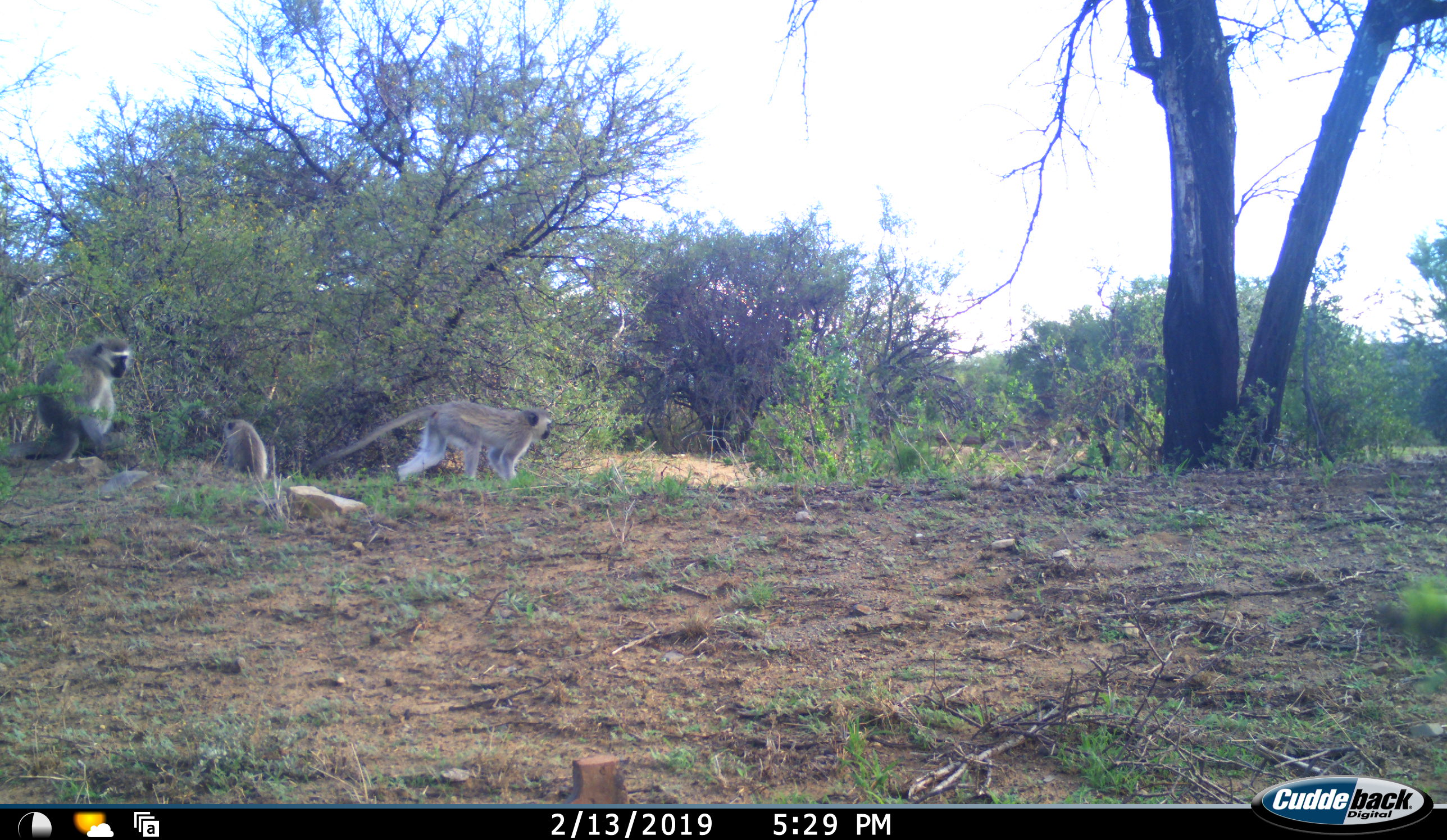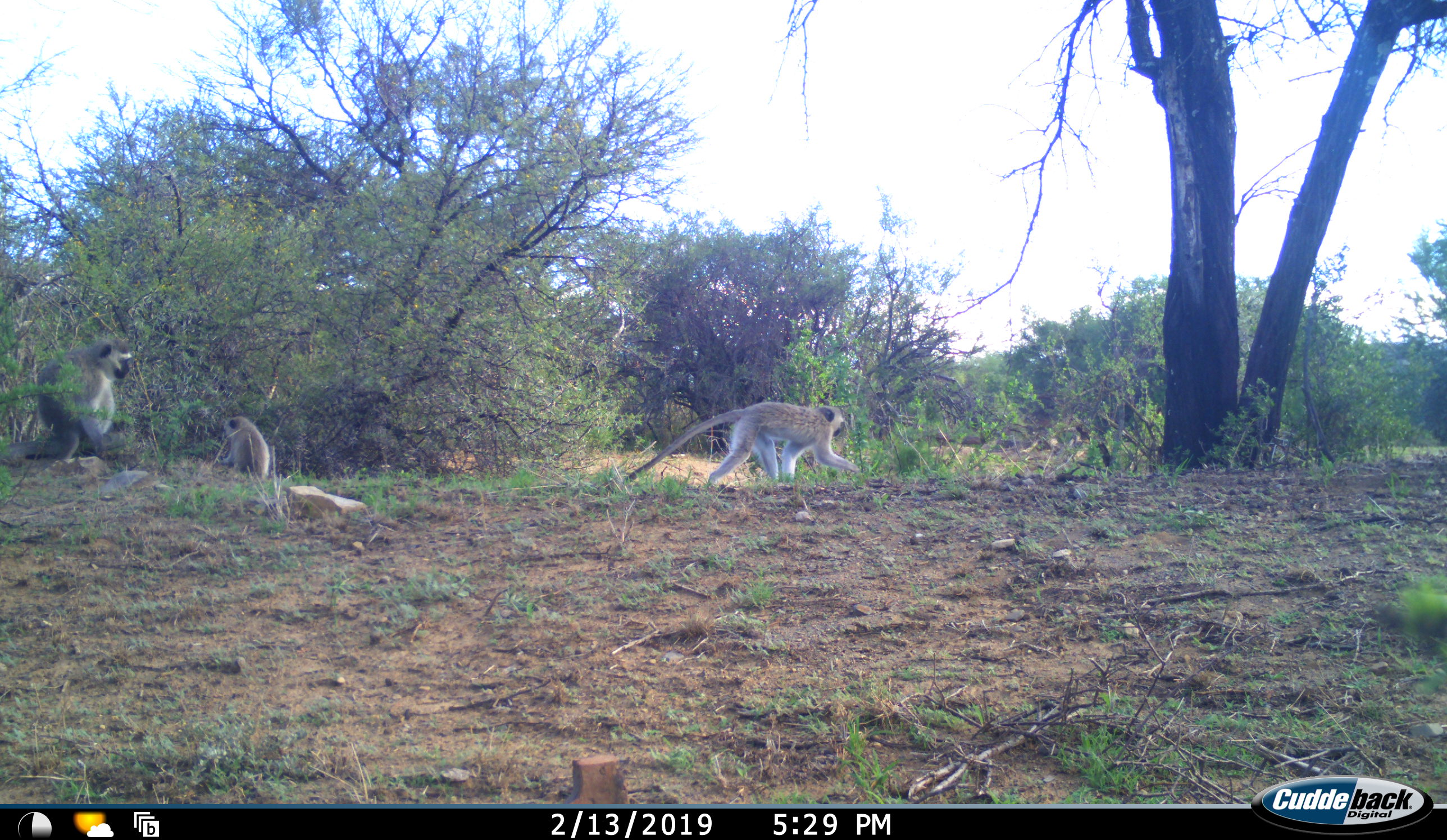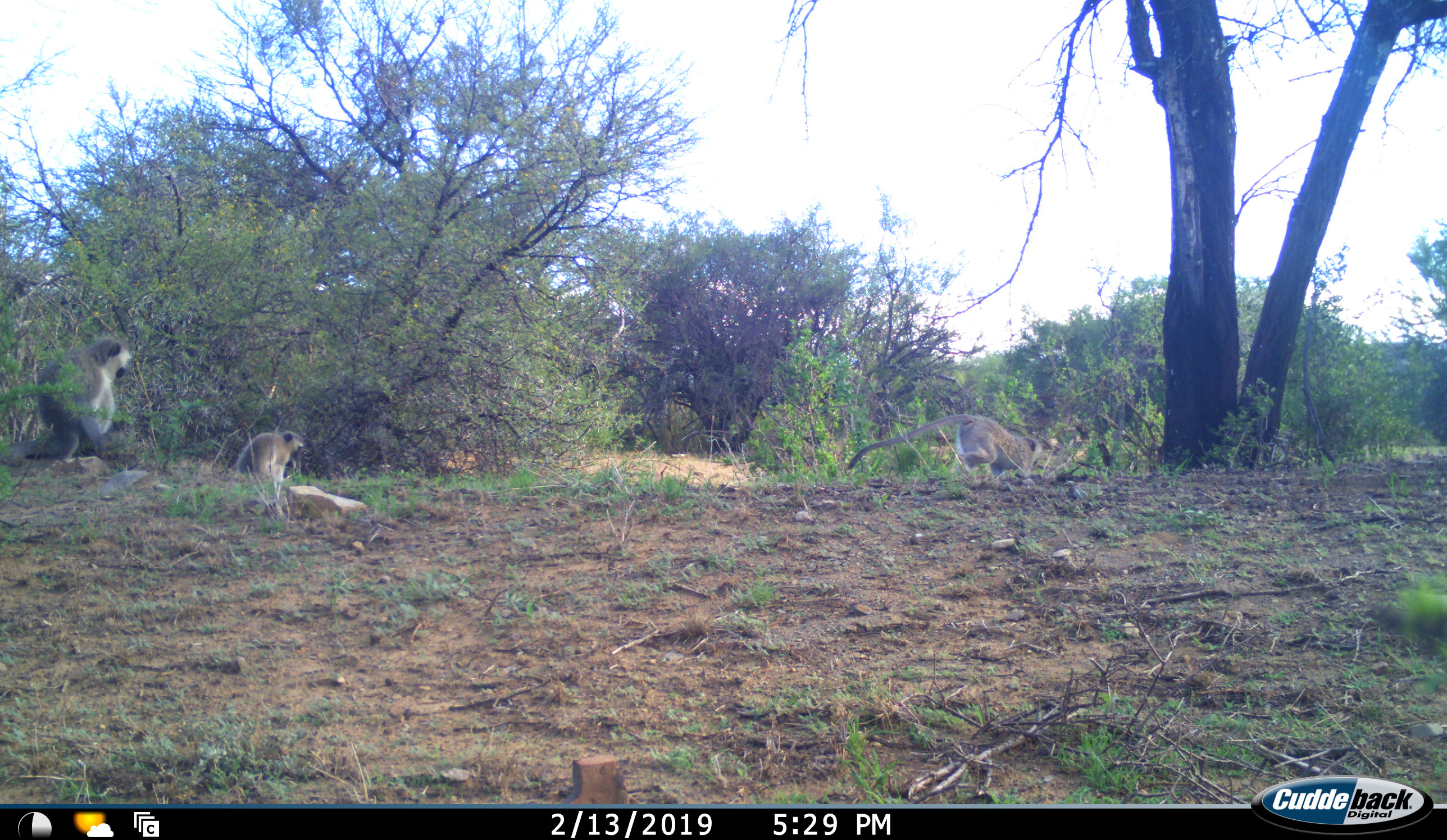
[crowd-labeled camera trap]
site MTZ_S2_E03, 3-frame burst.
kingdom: Animalia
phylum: Chordata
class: Mammalia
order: Primates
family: Cercopithecidae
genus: Chlorocebus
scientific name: Chlorocebus pygerythrus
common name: vervet monkey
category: monkeyvervet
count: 3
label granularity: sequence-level